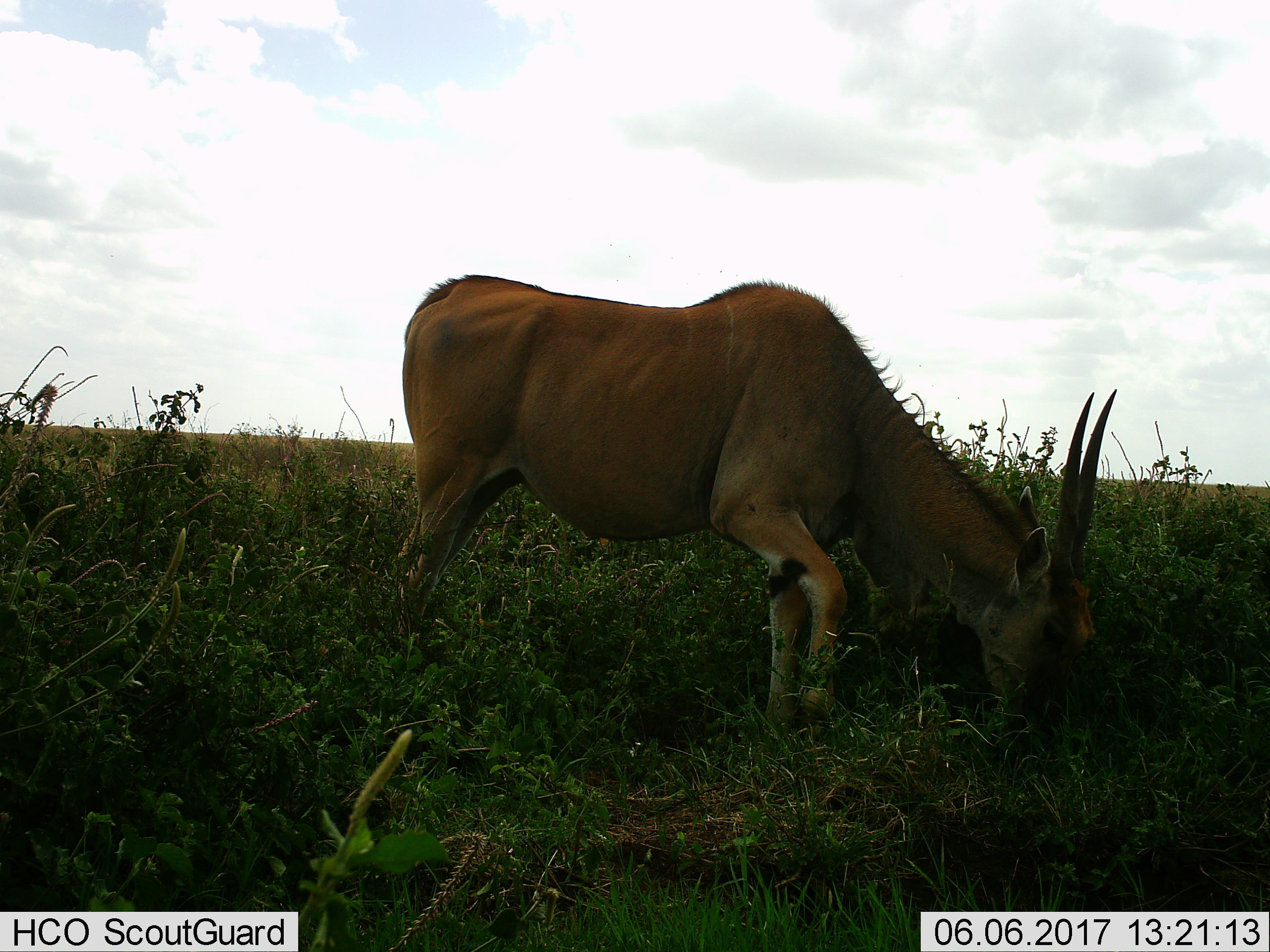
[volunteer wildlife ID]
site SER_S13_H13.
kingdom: Animalia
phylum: Chordata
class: Mammalia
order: Artiodactyla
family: Bovidae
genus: Tragelaphus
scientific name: Tragelaphus oryx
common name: eland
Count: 1.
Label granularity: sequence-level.